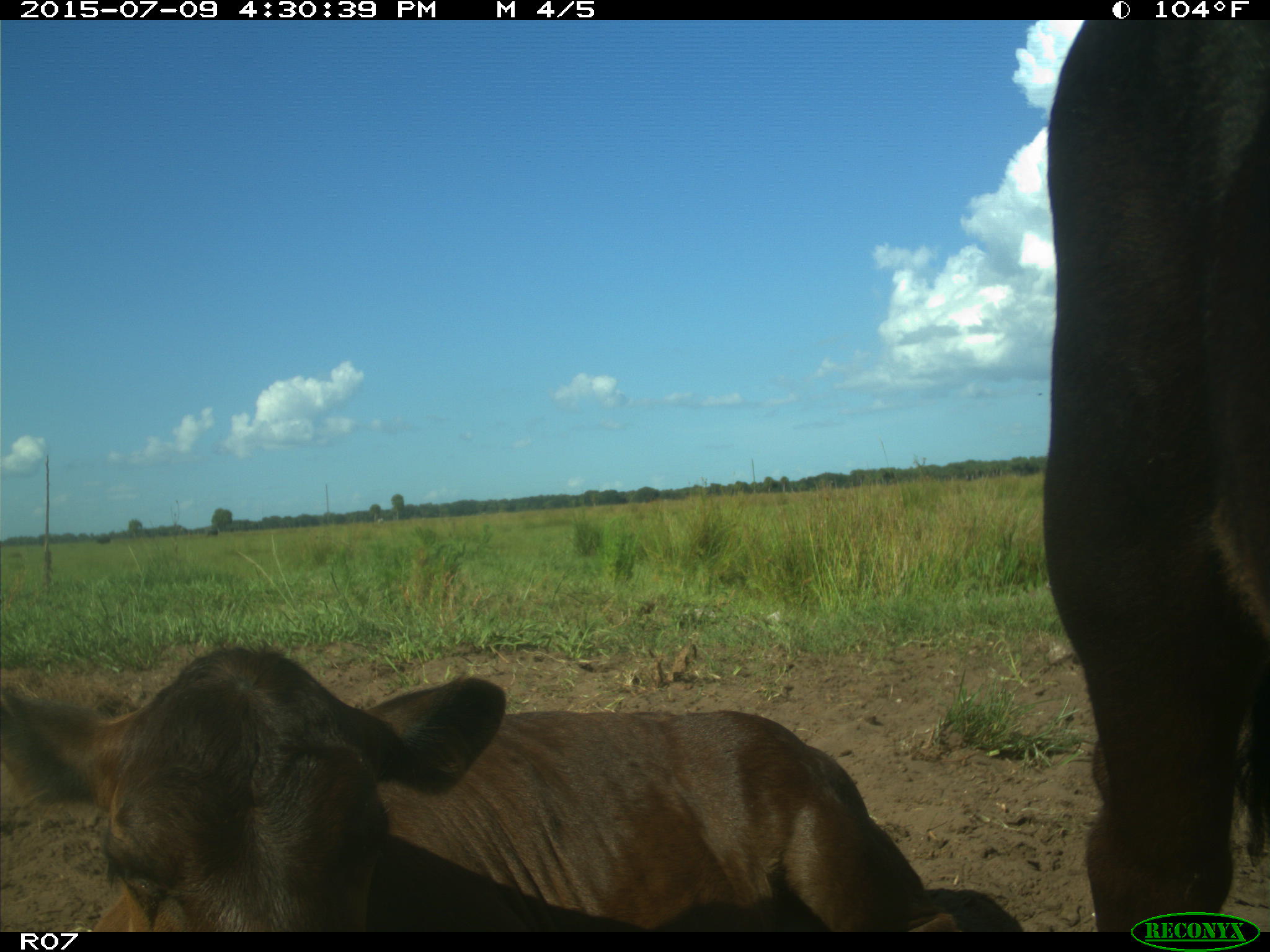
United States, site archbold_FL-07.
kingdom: Animalia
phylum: Chordata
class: Mammalia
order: Artiodactyla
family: Bovidae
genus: Bos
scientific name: Bos taurus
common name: domestic cow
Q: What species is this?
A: Bos taurus (domestic cow).